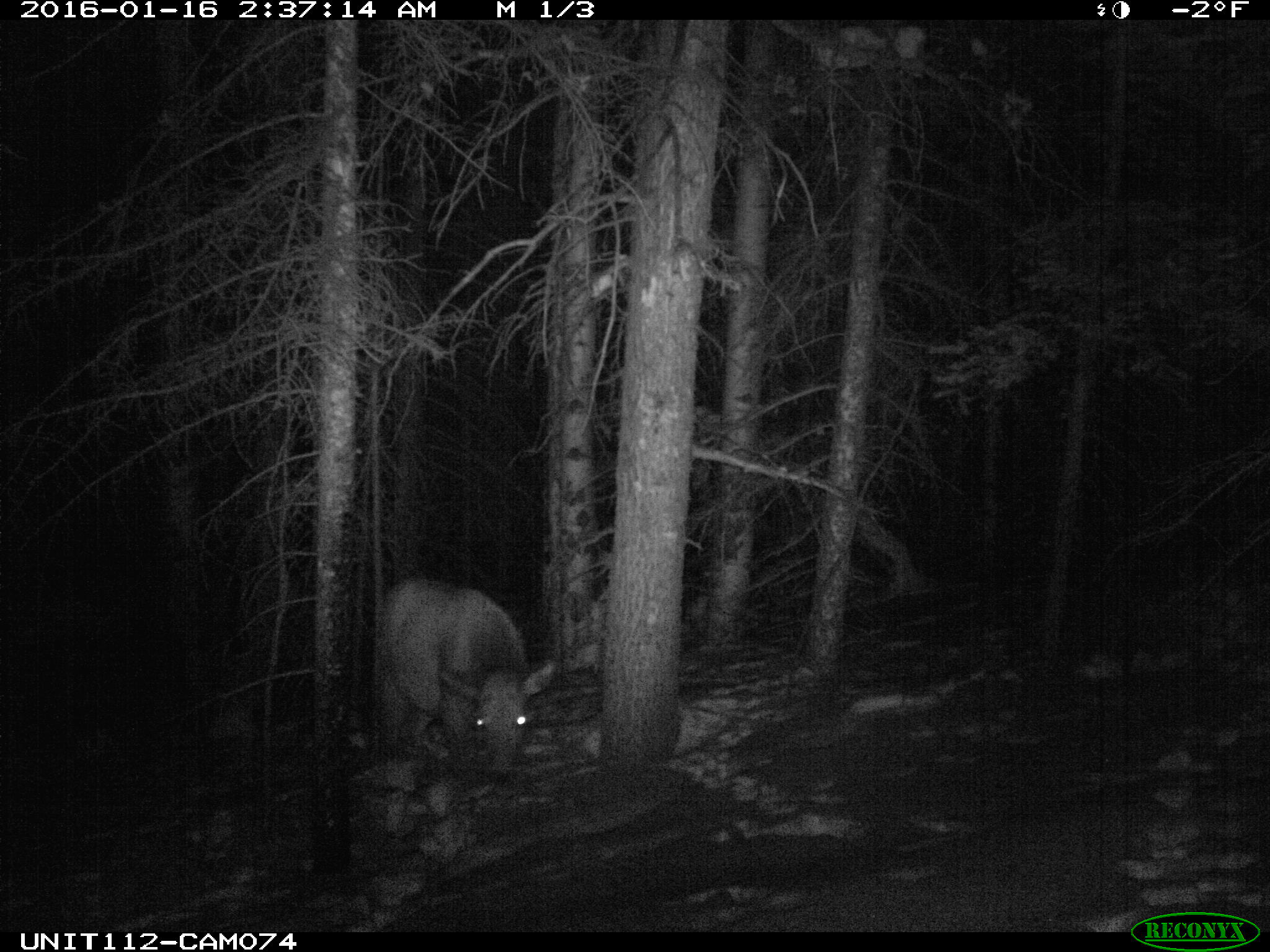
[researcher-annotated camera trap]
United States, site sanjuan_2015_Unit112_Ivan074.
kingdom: Animalia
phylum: Chordata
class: Mammalia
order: Artiodactyla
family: Cervidae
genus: Cervus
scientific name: Cervus elaphus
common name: red deer